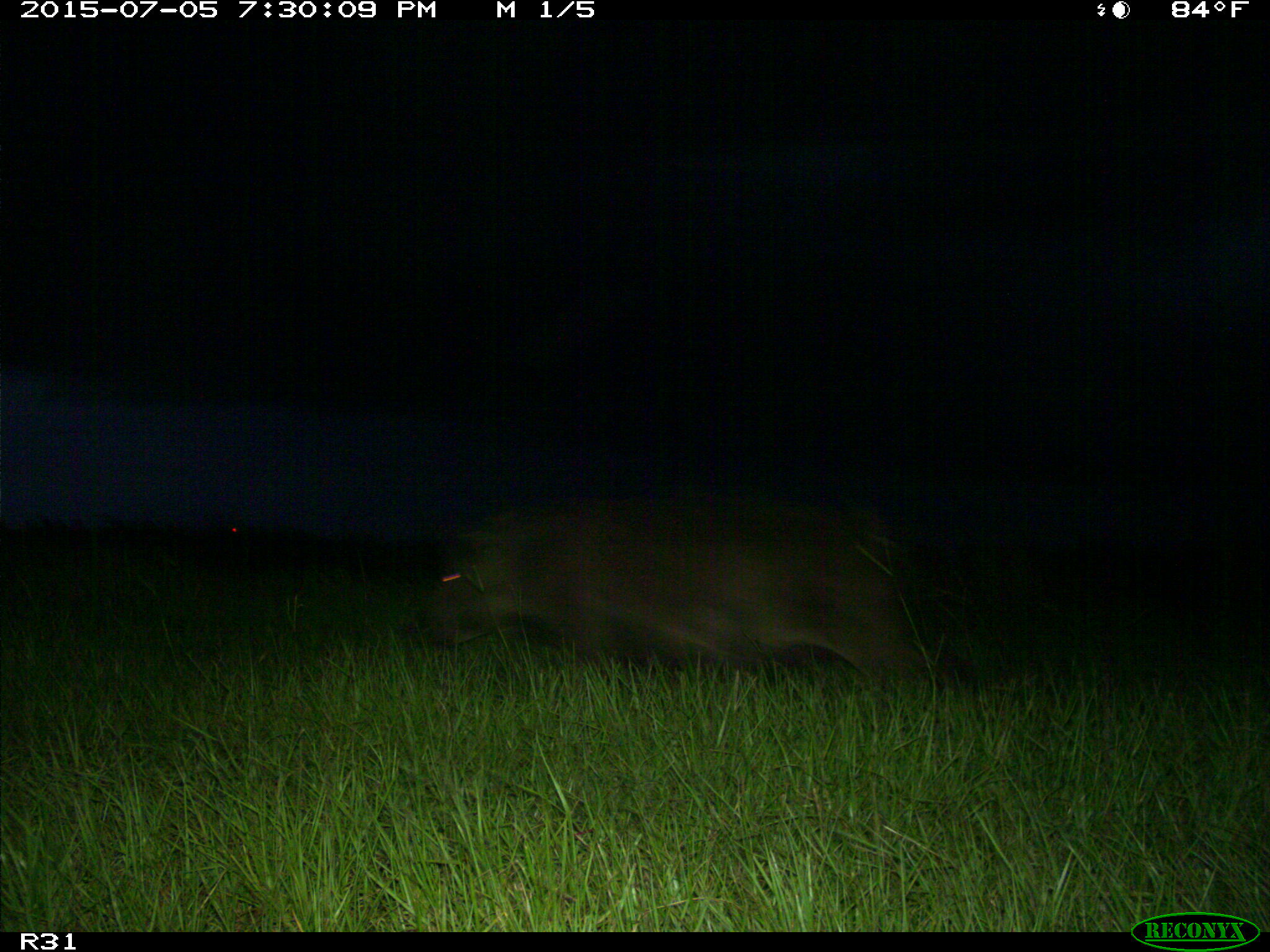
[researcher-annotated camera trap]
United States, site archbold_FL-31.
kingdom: Animalia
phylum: Chordata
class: Mammalia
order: Artiodactyla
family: Suidae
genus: Sus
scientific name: Sus scrofa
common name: wild boar